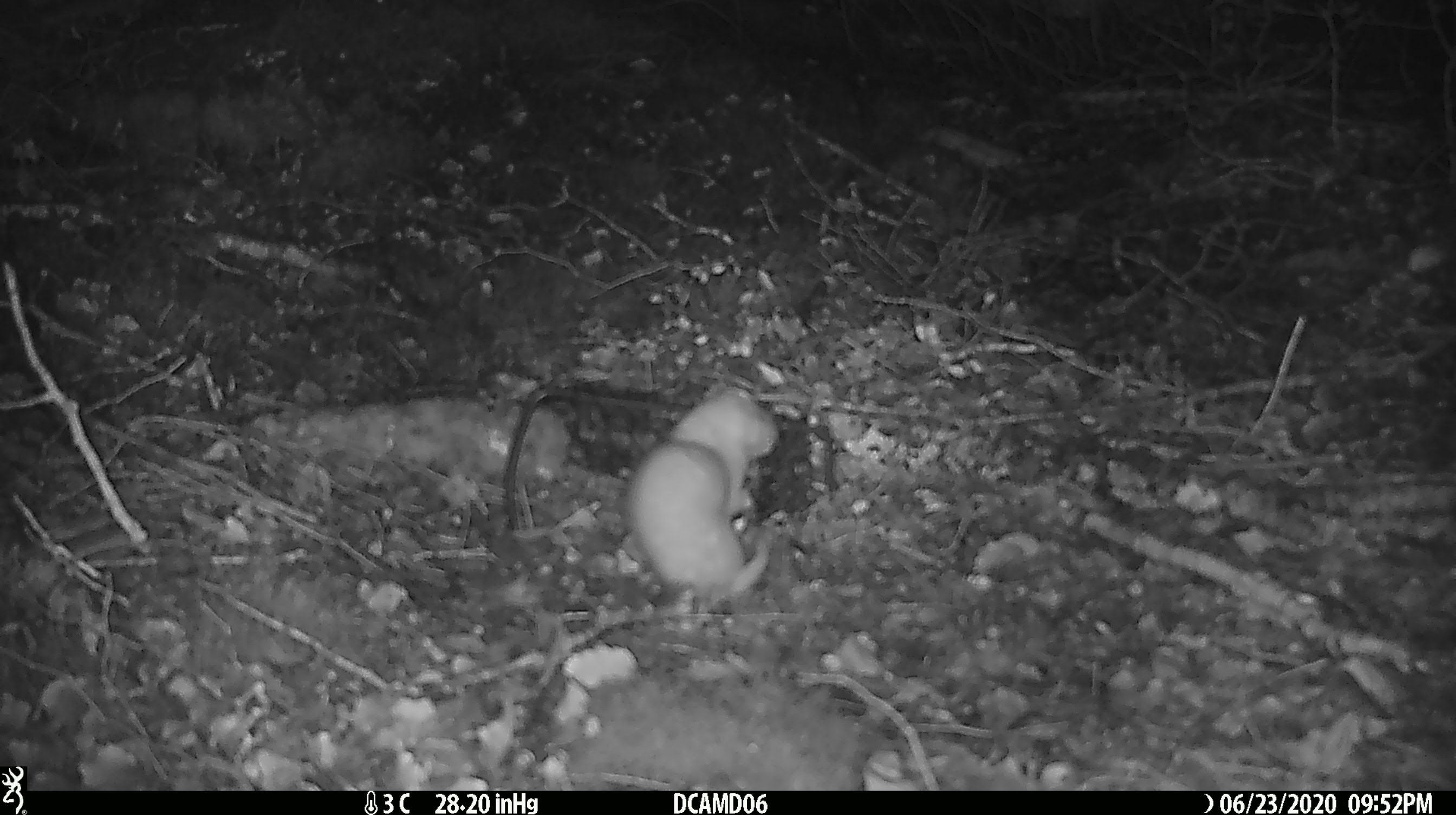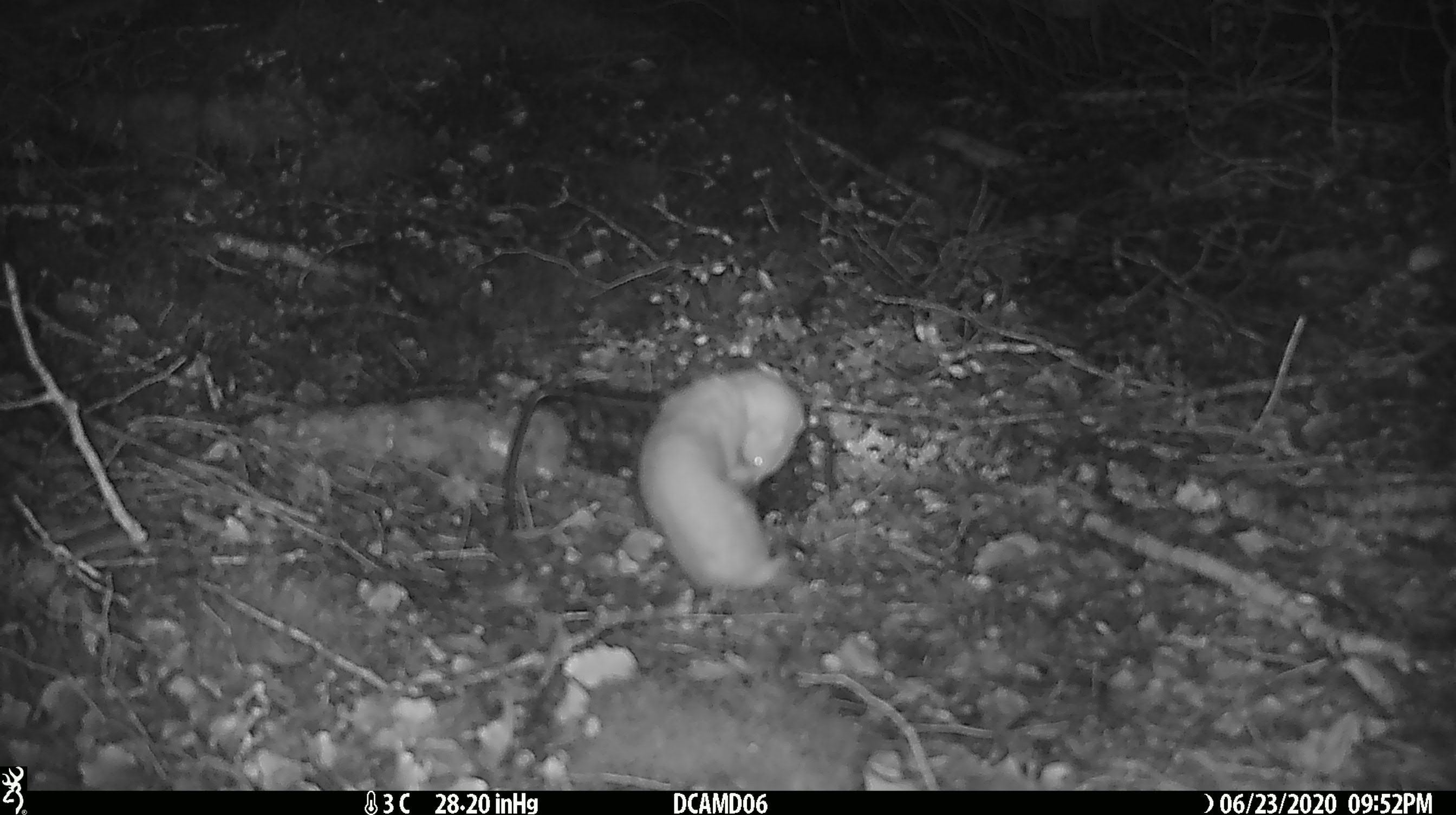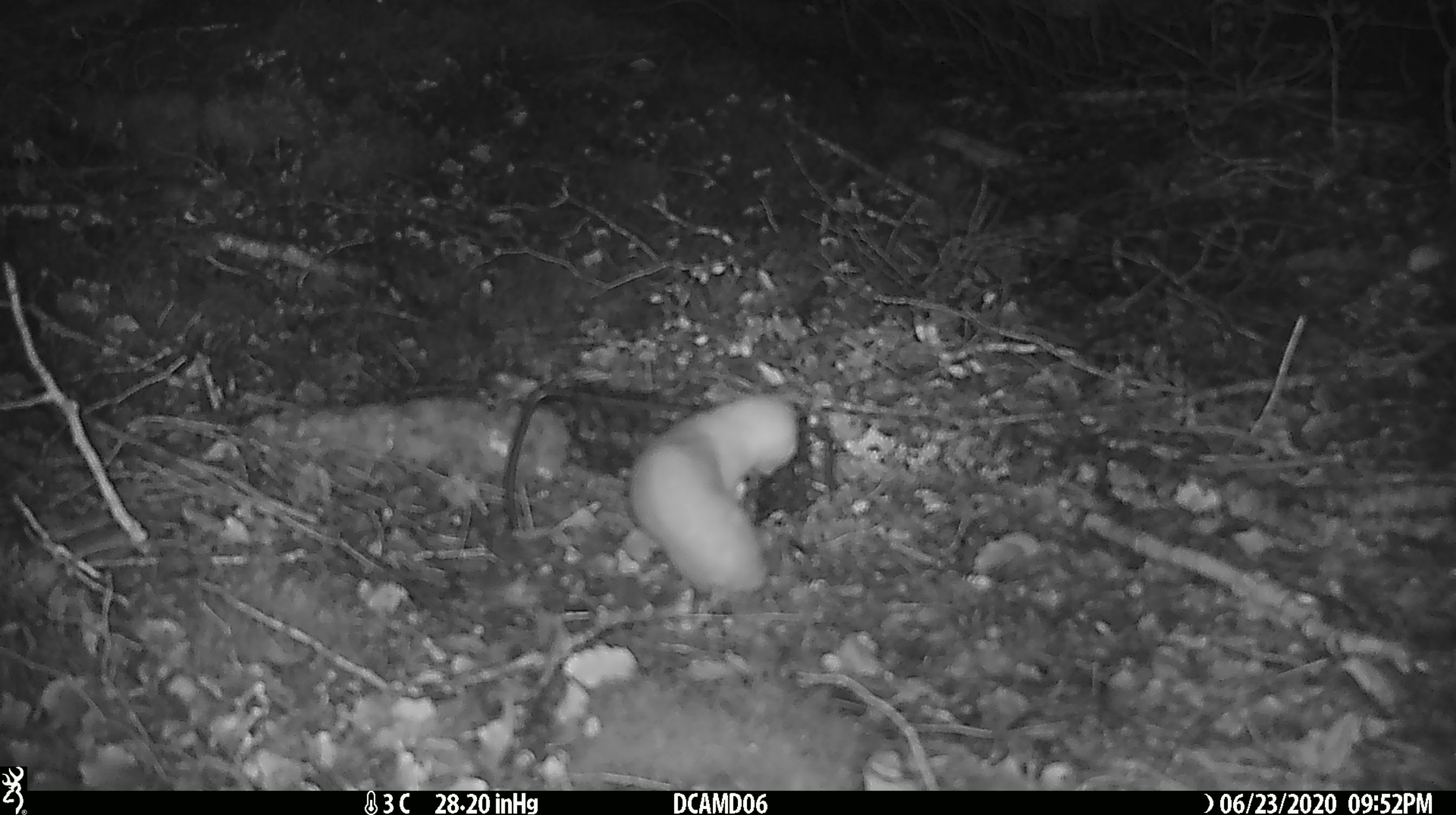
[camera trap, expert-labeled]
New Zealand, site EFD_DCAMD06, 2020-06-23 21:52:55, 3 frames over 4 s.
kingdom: Animalia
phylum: Chordata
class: Mammalia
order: Carnivora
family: Mustelidae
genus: Mustela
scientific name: Mustela nivalis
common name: least weasel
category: weasel